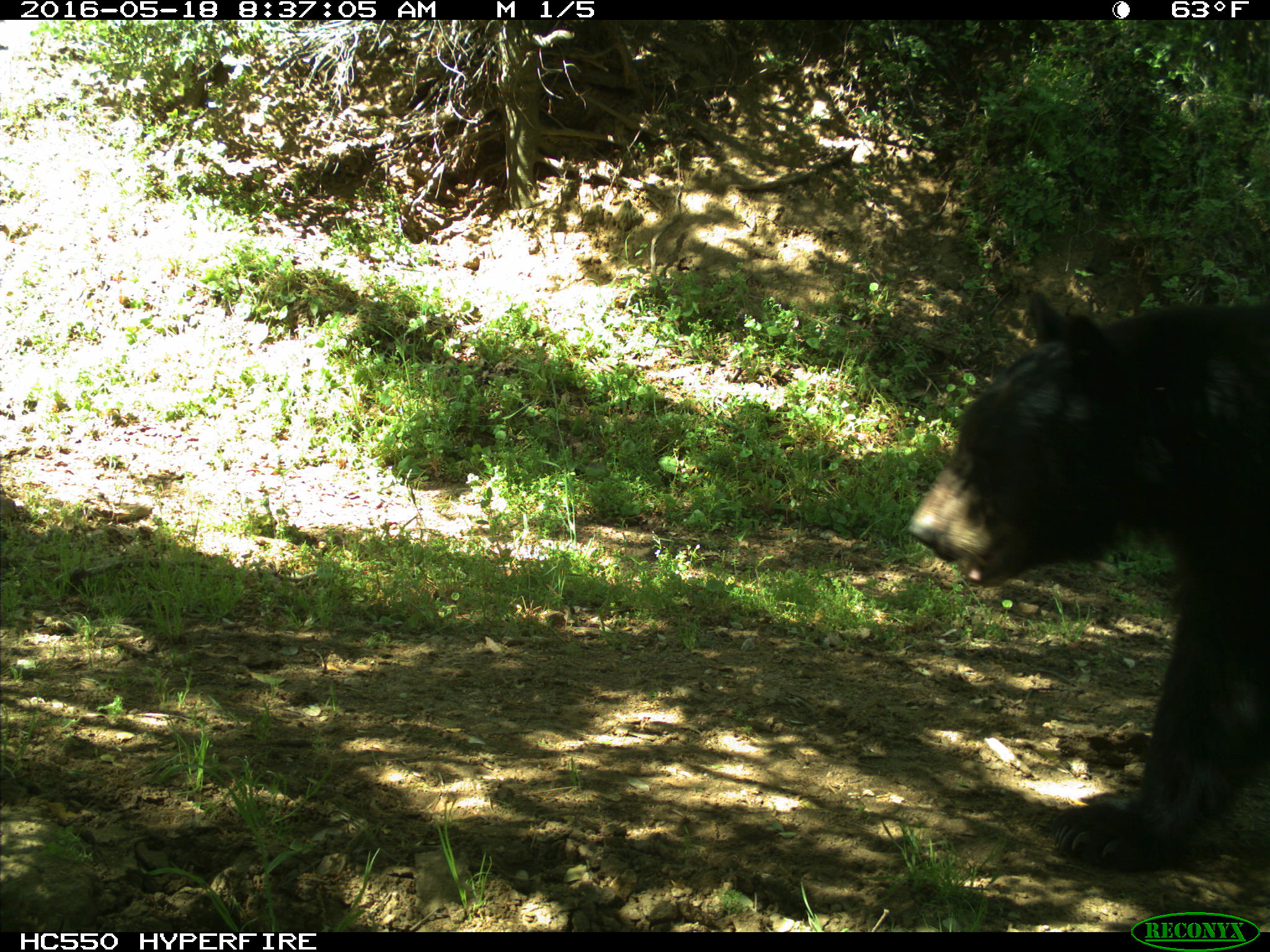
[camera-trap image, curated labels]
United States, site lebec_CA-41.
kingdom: Animalia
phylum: Chordata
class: Mammalia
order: Carnivora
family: Ursidae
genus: Ursus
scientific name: Ursus americanus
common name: american black bear